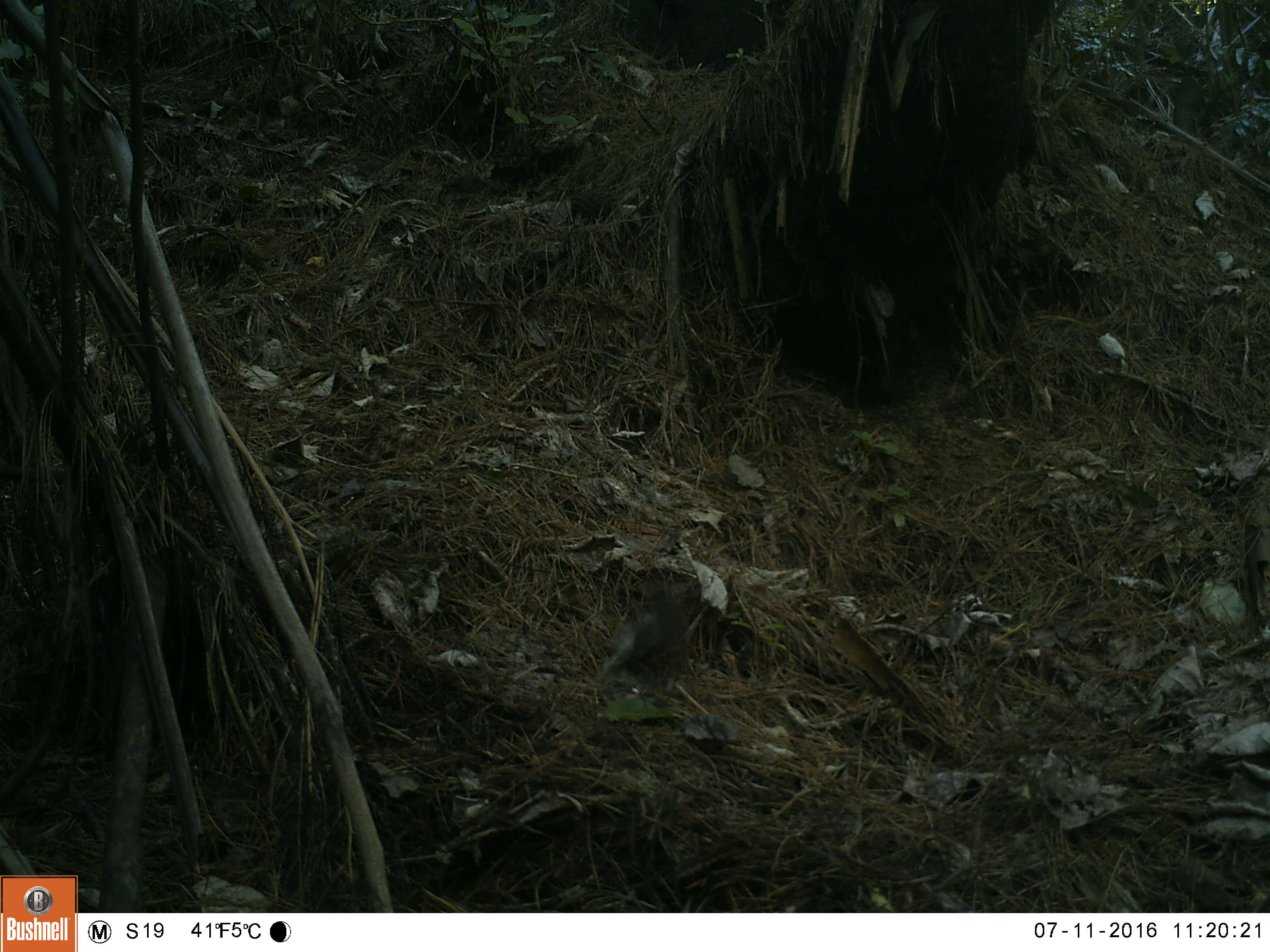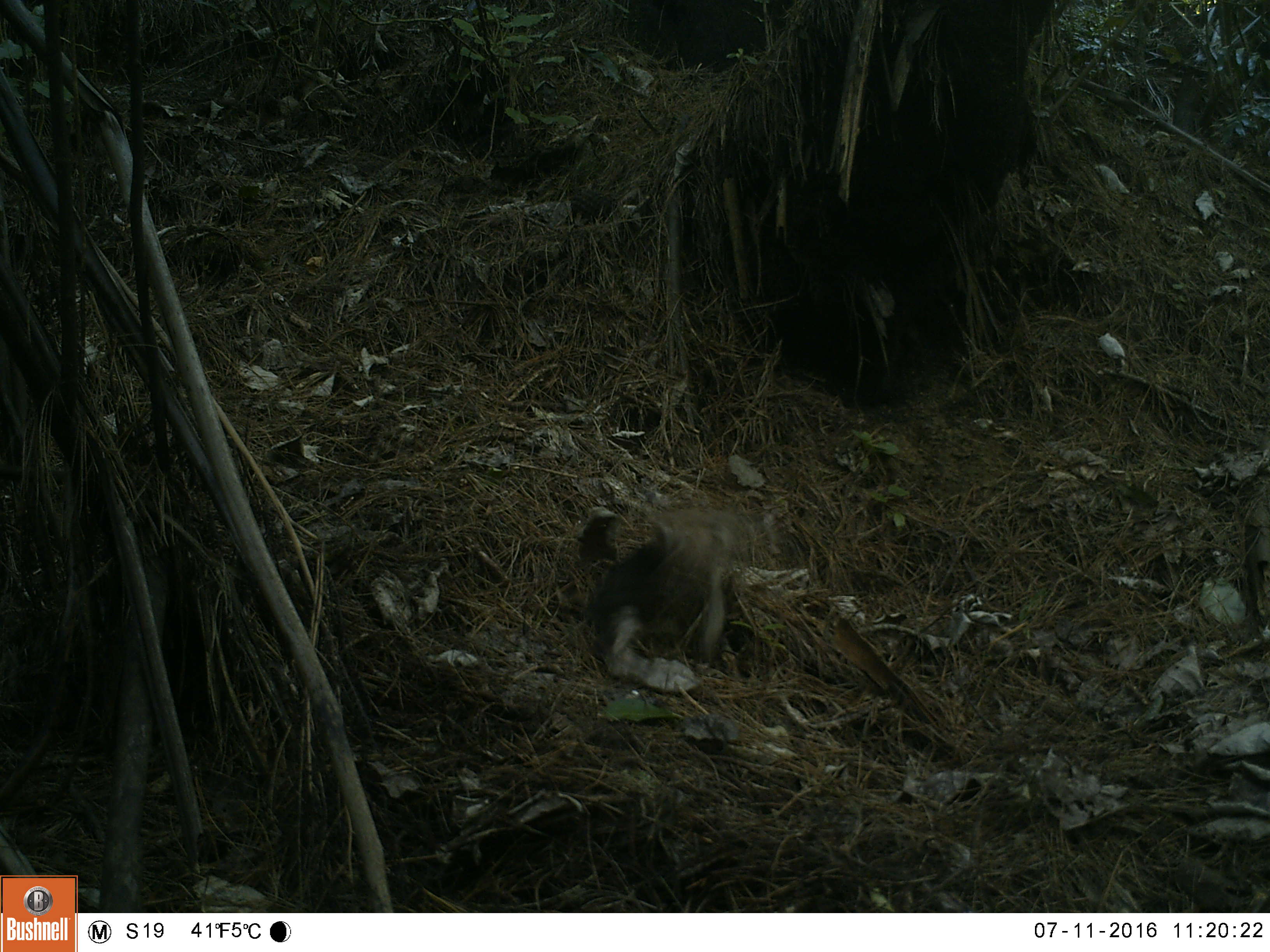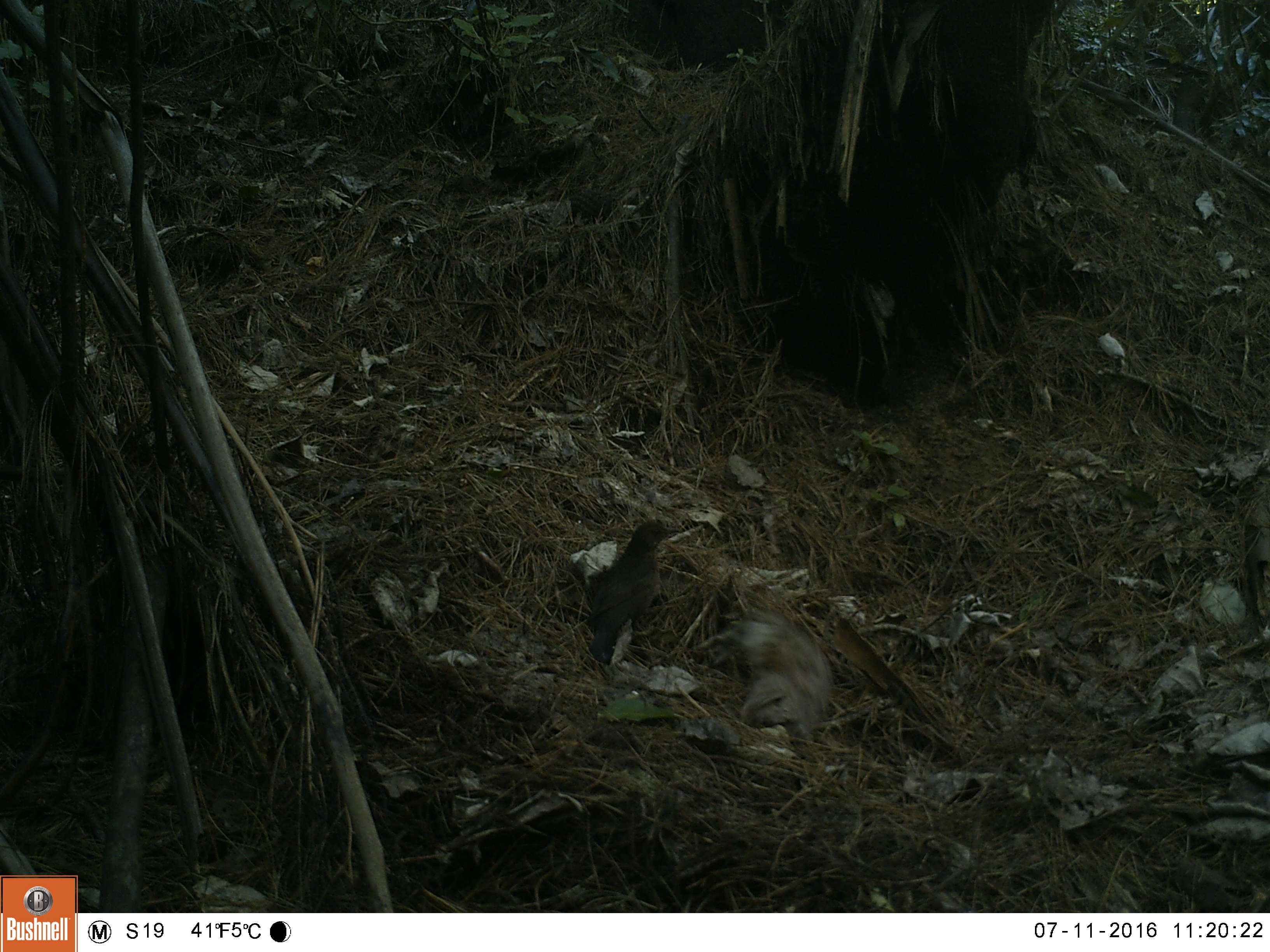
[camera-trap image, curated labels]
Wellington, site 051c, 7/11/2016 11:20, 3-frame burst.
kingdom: Animalia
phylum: Chordata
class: Aves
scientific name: Aves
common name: bird